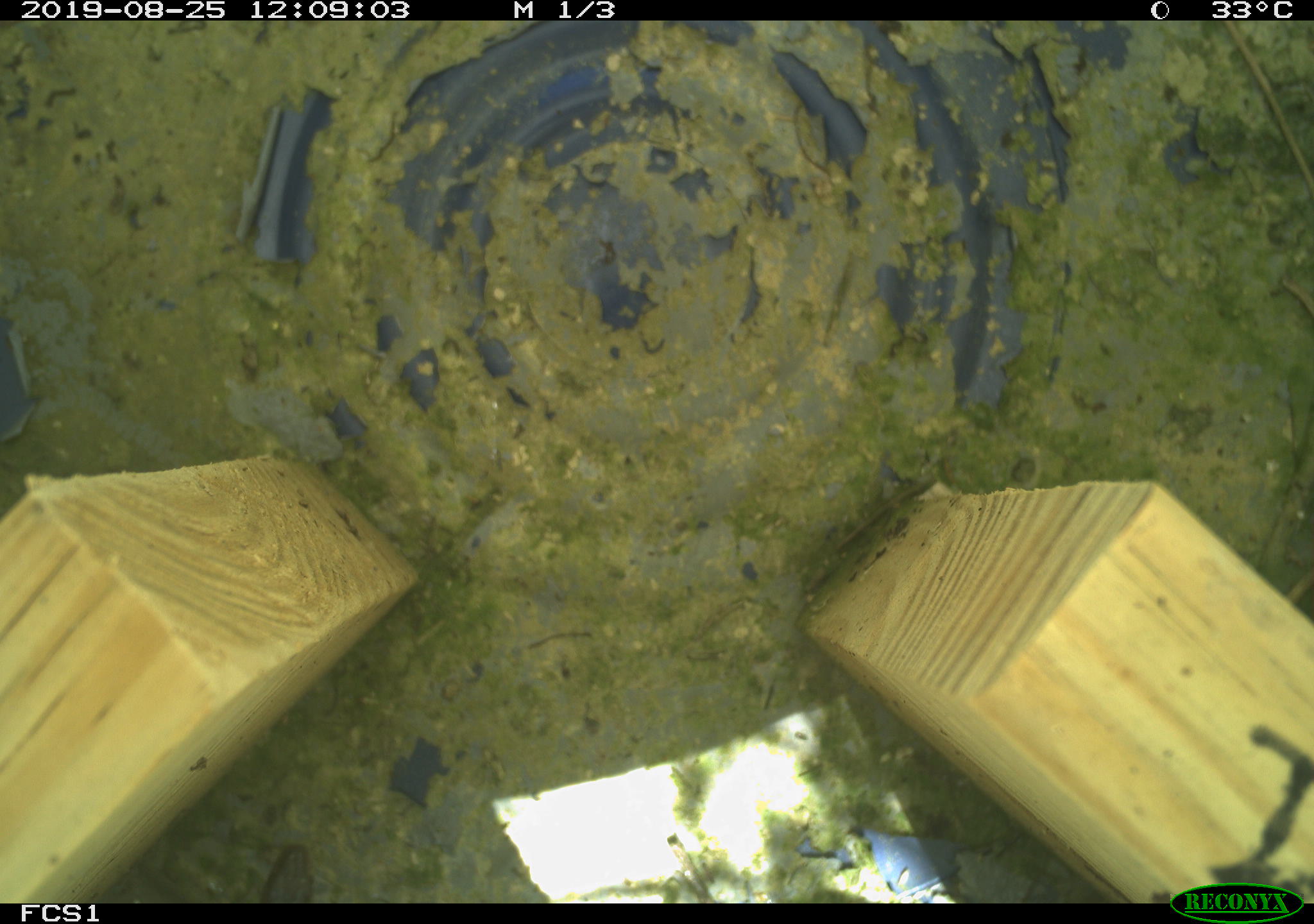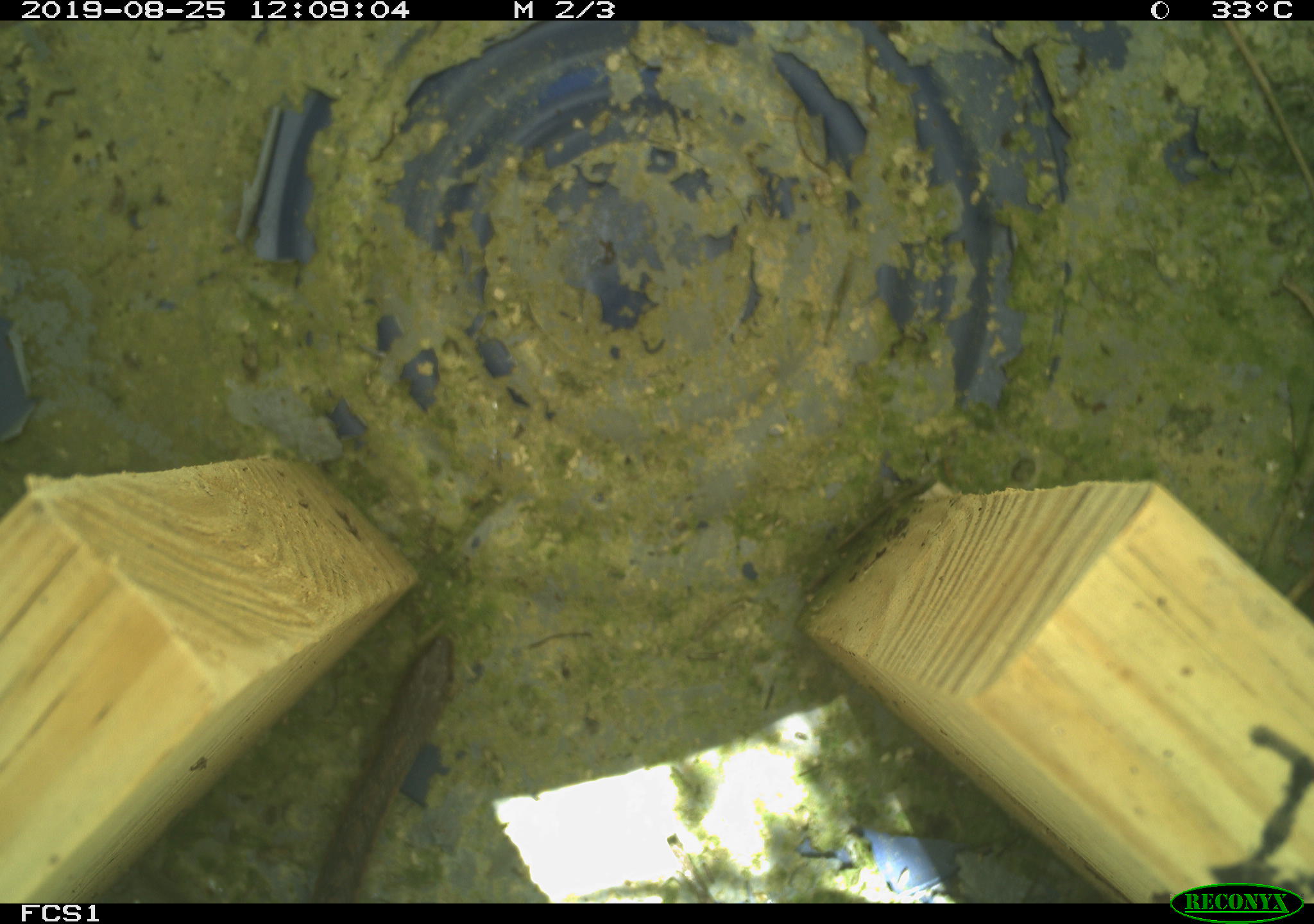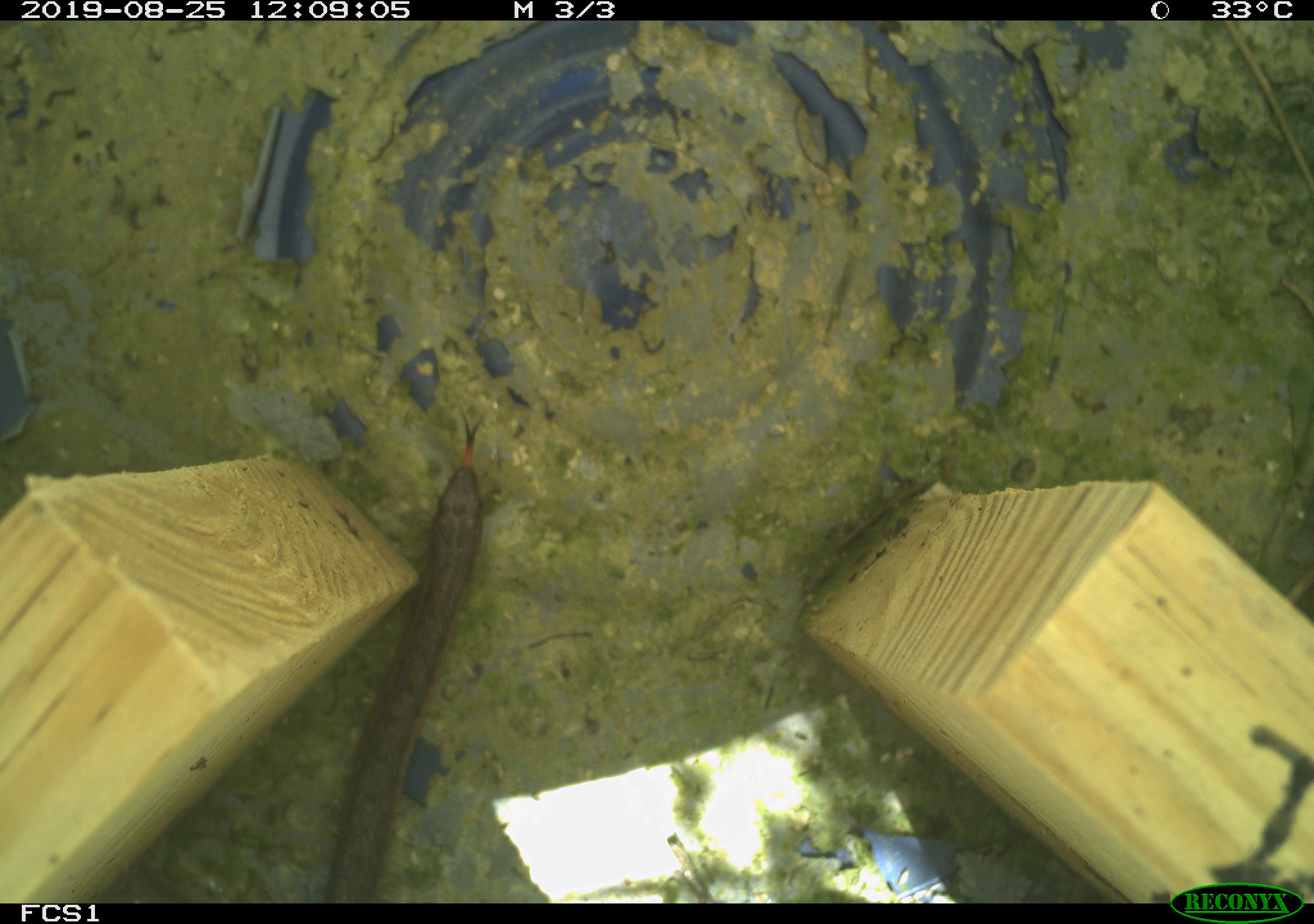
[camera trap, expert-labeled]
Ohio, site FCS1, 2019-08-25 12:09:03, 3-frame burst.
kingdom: Animalia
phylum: Chordata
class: Reptilia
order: Squamata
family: Colubridae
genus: Thamnophis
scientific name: Thamnophis sirtalis sirtalis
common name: eastern gartersnake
Eastern gartersnake (Thamnophis sirtalis sirtalis).